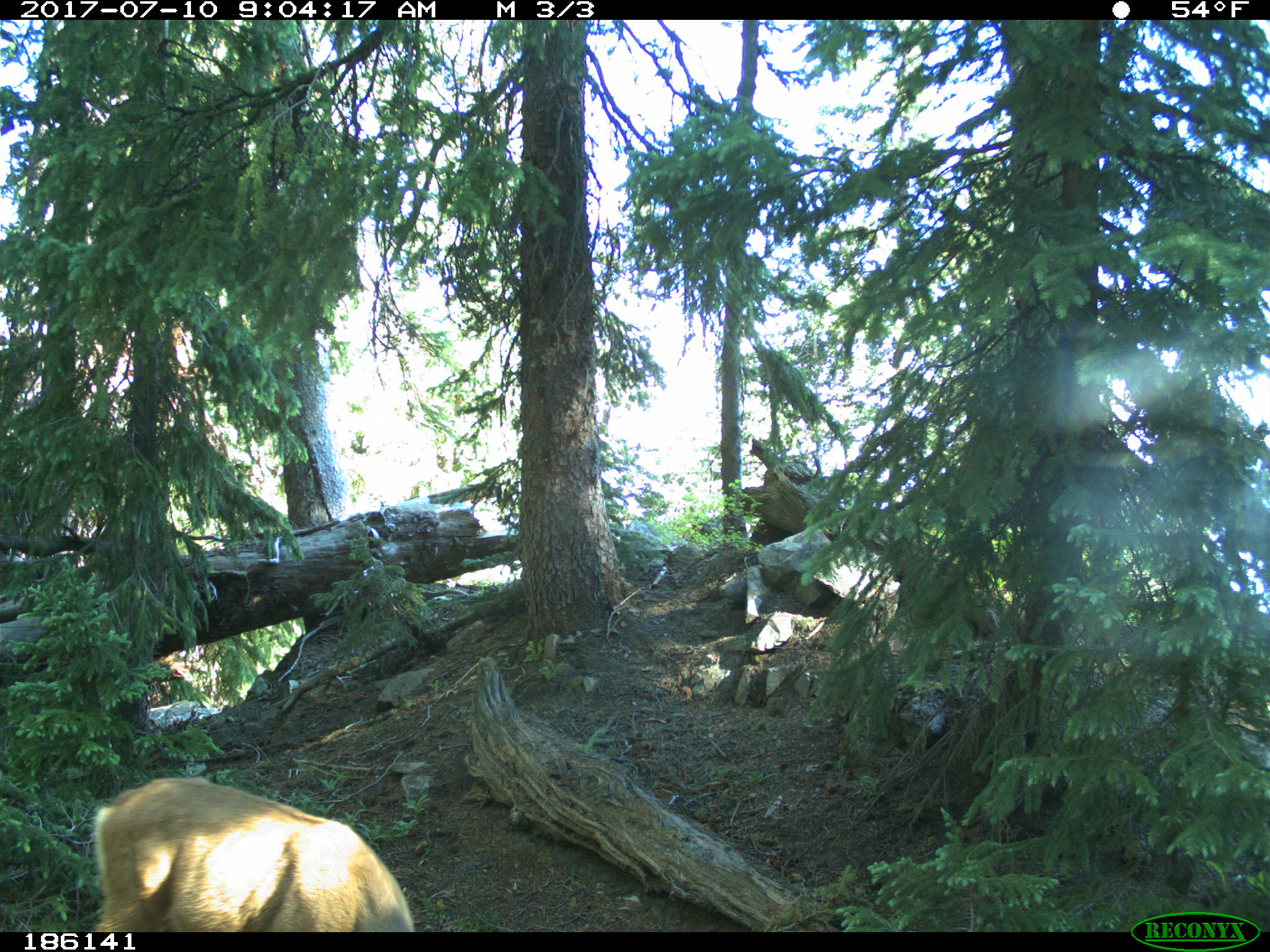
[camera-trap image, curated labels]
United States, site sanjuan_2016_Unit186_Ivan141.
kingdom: Animalia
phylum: Chordata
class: Mammalia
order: Artiodactyla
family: Cervidae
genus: Odocoileus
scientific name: Odocoileus hemionus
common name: mule deer